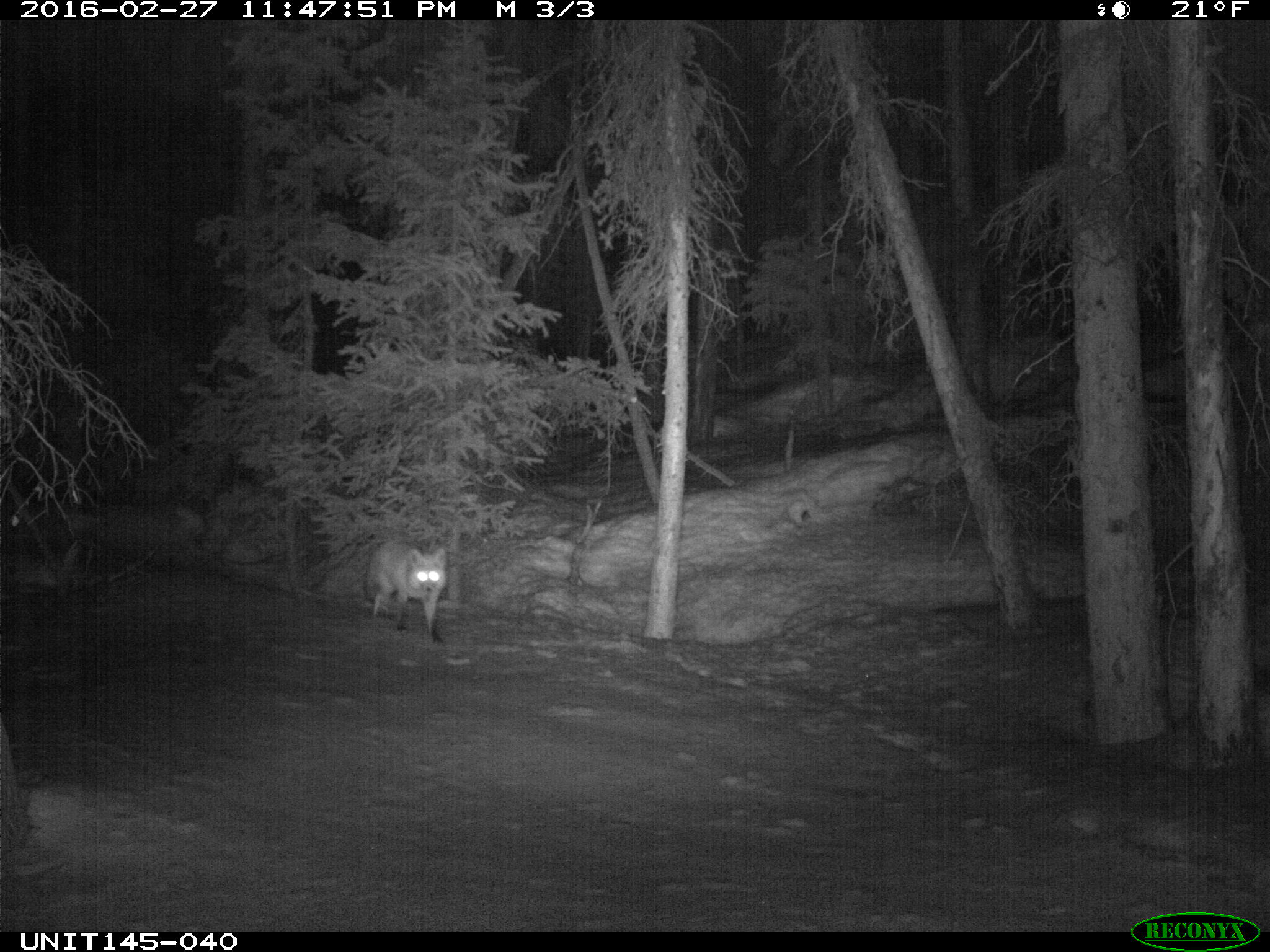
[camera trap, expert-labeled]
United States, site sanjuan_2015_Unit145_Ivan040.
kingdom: Animalia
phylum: Chordata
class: Mammalia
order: Carnivora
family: Canidae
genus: Vulpes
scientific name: Vulpes vulpes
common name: red fox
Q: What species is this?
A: Vulpes vulpes (red fox).